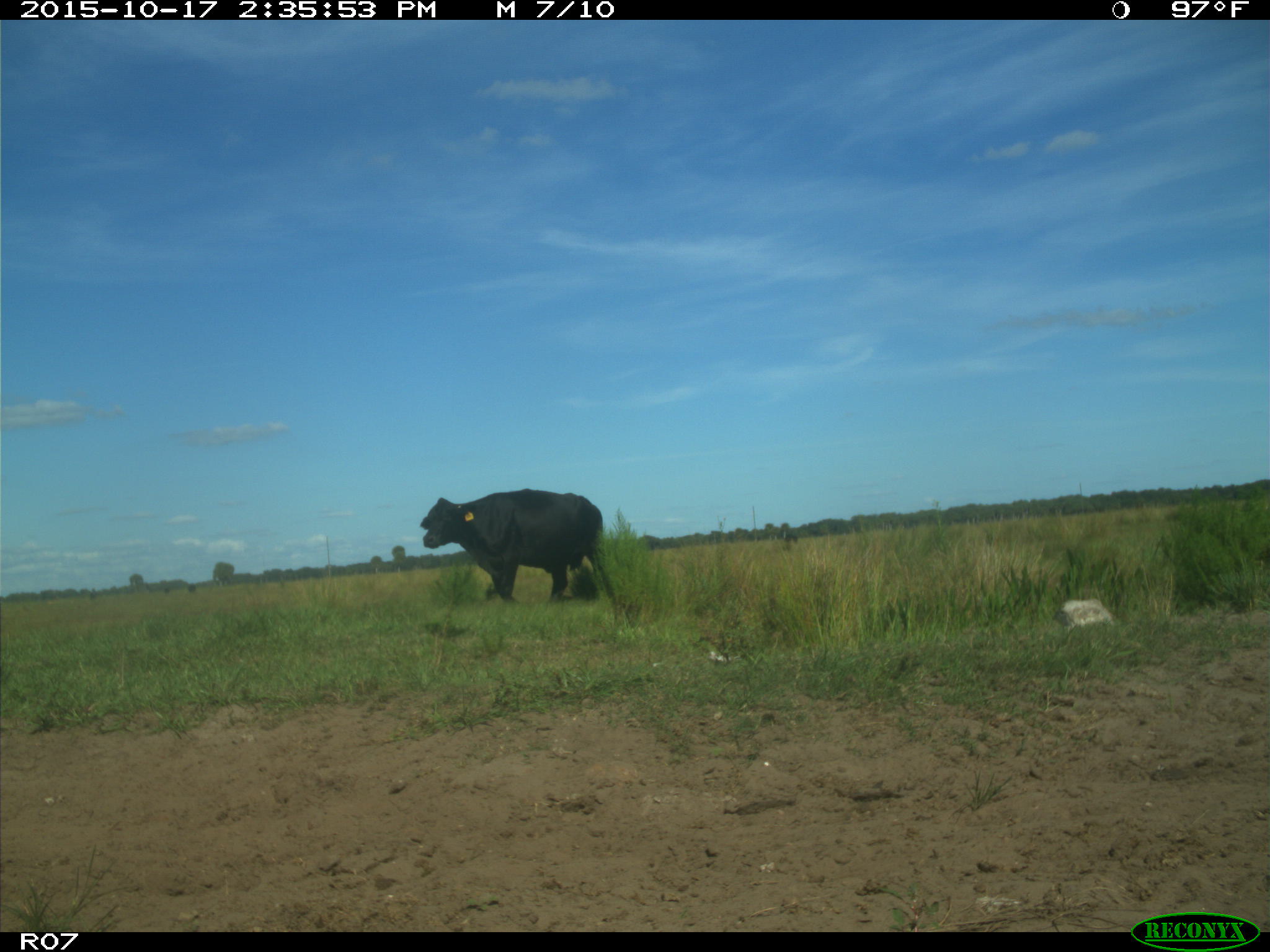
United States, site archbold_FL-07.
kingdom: Animalia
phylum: Chordata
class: Mammalia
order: Artiodactyla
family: Bovidae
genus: Bos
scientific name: Bos taurus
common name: domestic cow